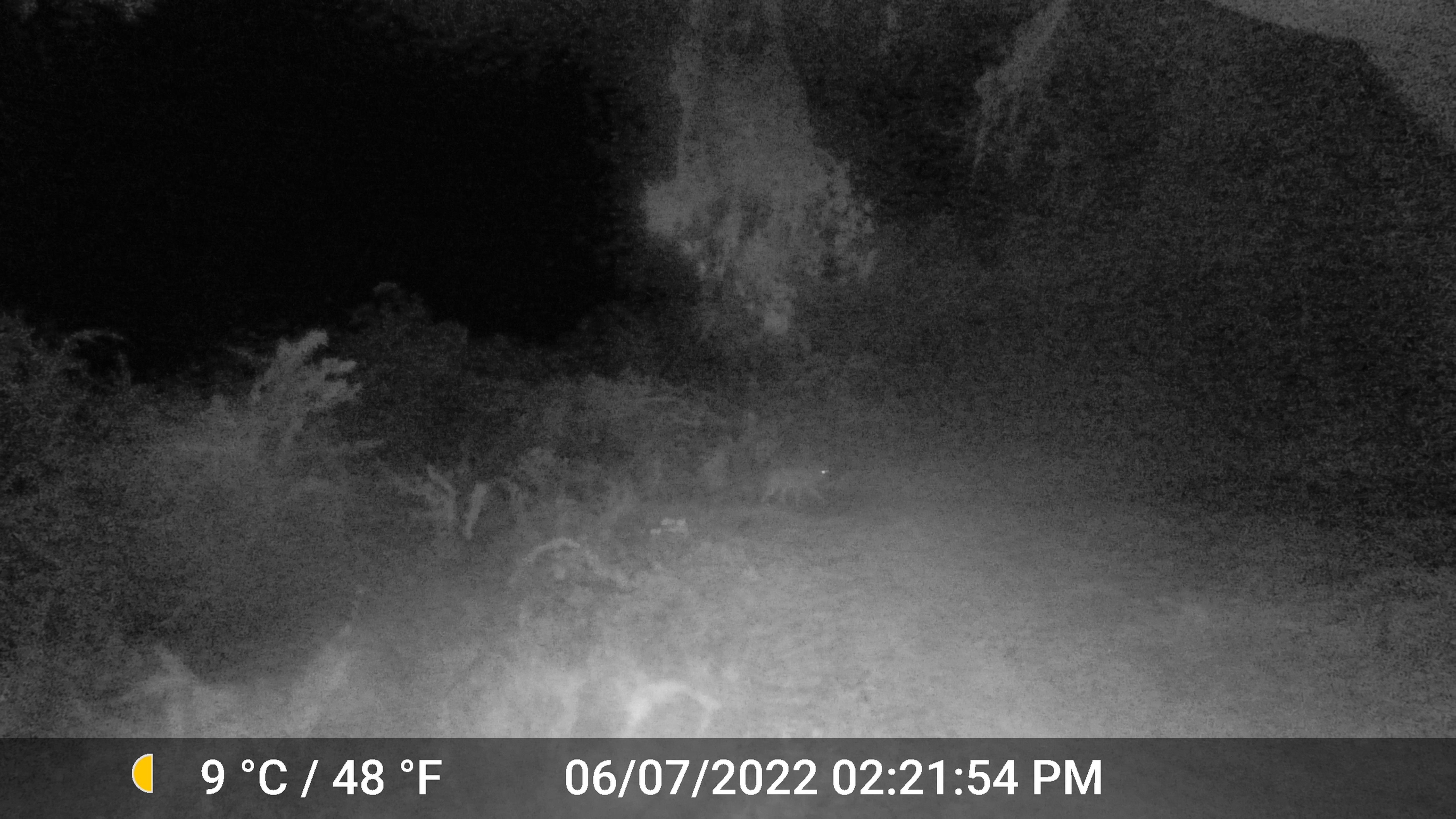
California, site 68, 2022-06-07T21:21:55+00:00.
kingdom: Animalia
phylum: Chordata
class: Mammalia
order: Carnivora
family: Felidae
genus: Lynx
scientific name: Lynx rufus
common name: bobcat